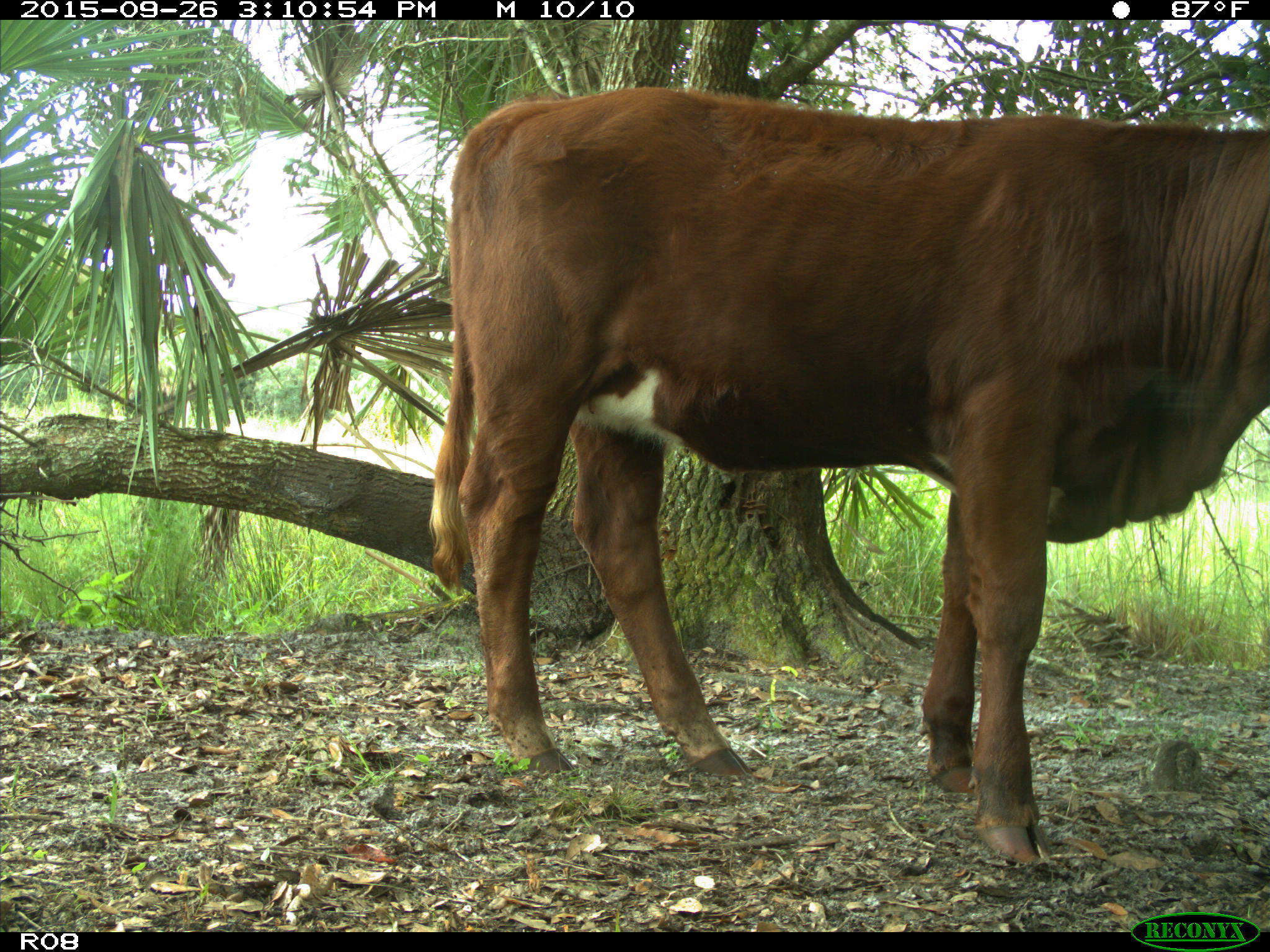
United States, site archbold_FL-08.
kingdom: Animalia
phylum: Chordata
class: Mammalia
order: Artiodactyla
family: Bovidae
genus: Bos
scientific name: Bos taurus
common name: domestic cow